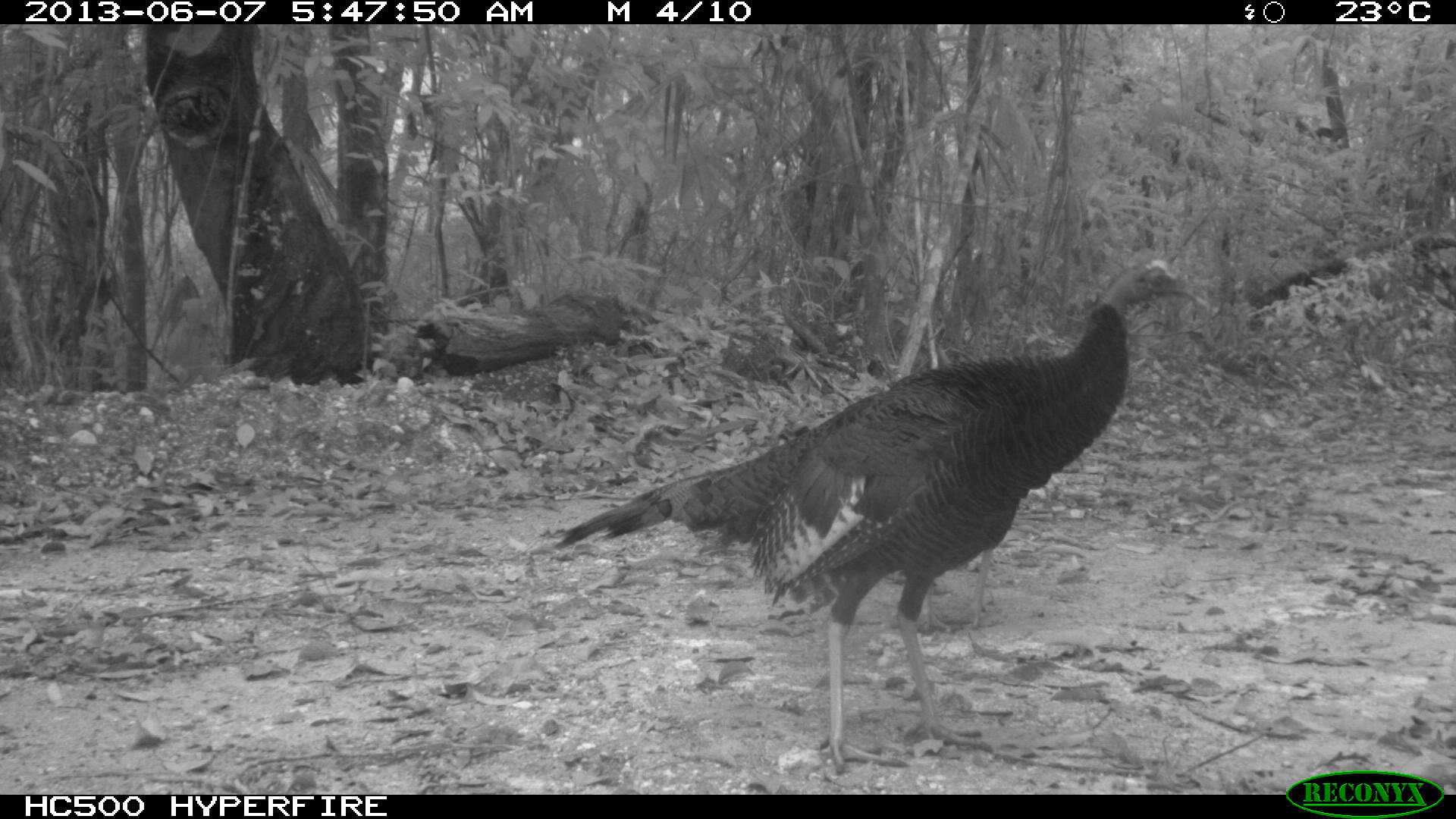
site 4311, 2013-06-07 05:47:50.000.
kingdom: Animalia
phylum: Chordata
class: Aves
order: Galliformes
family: Phasianidae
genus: Meleagris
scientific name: Meleagris ocellata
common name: ocellated turkey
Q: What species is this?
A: Meleagris ocellata (ocellated turkey).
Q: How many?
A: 2.